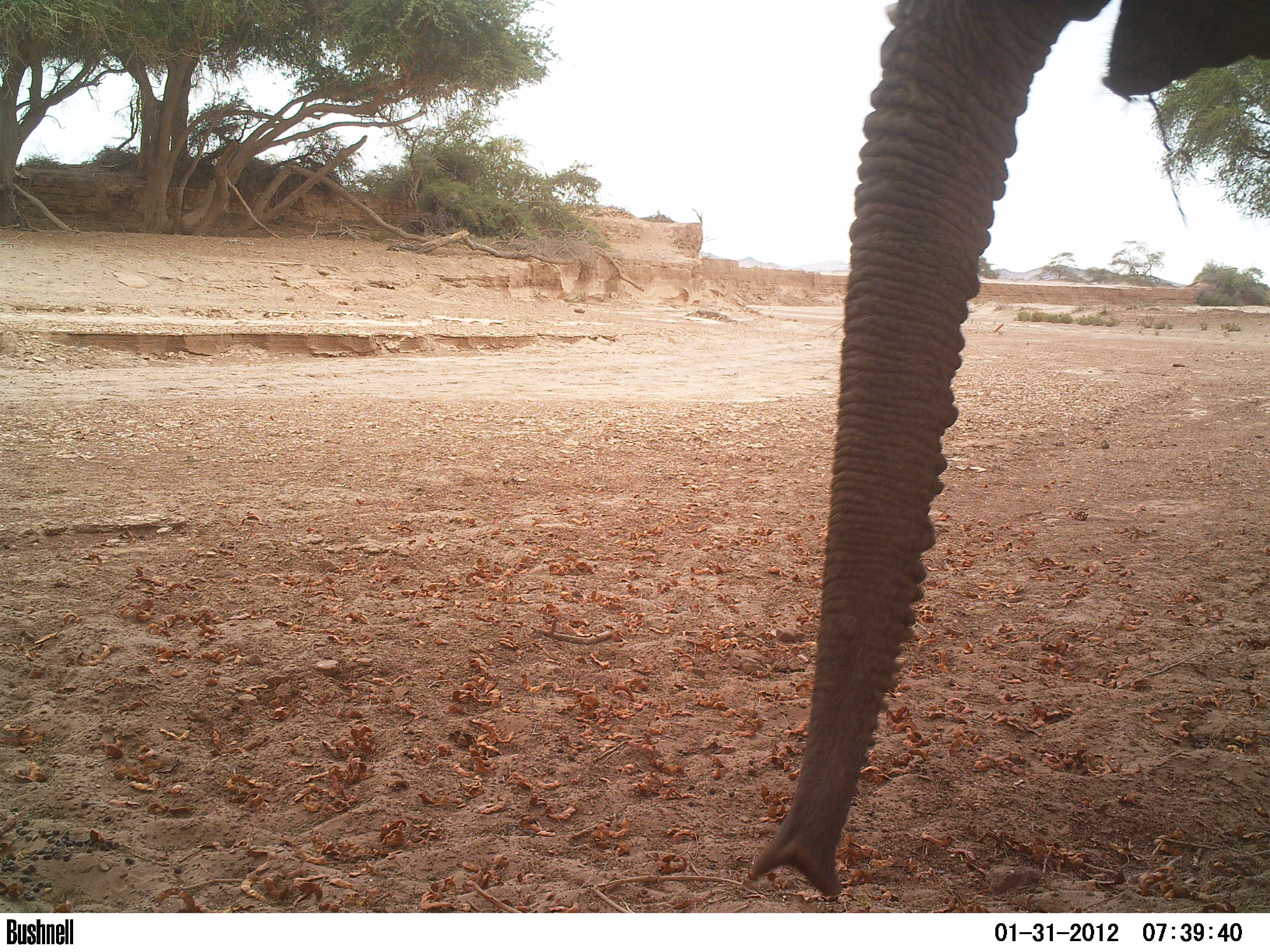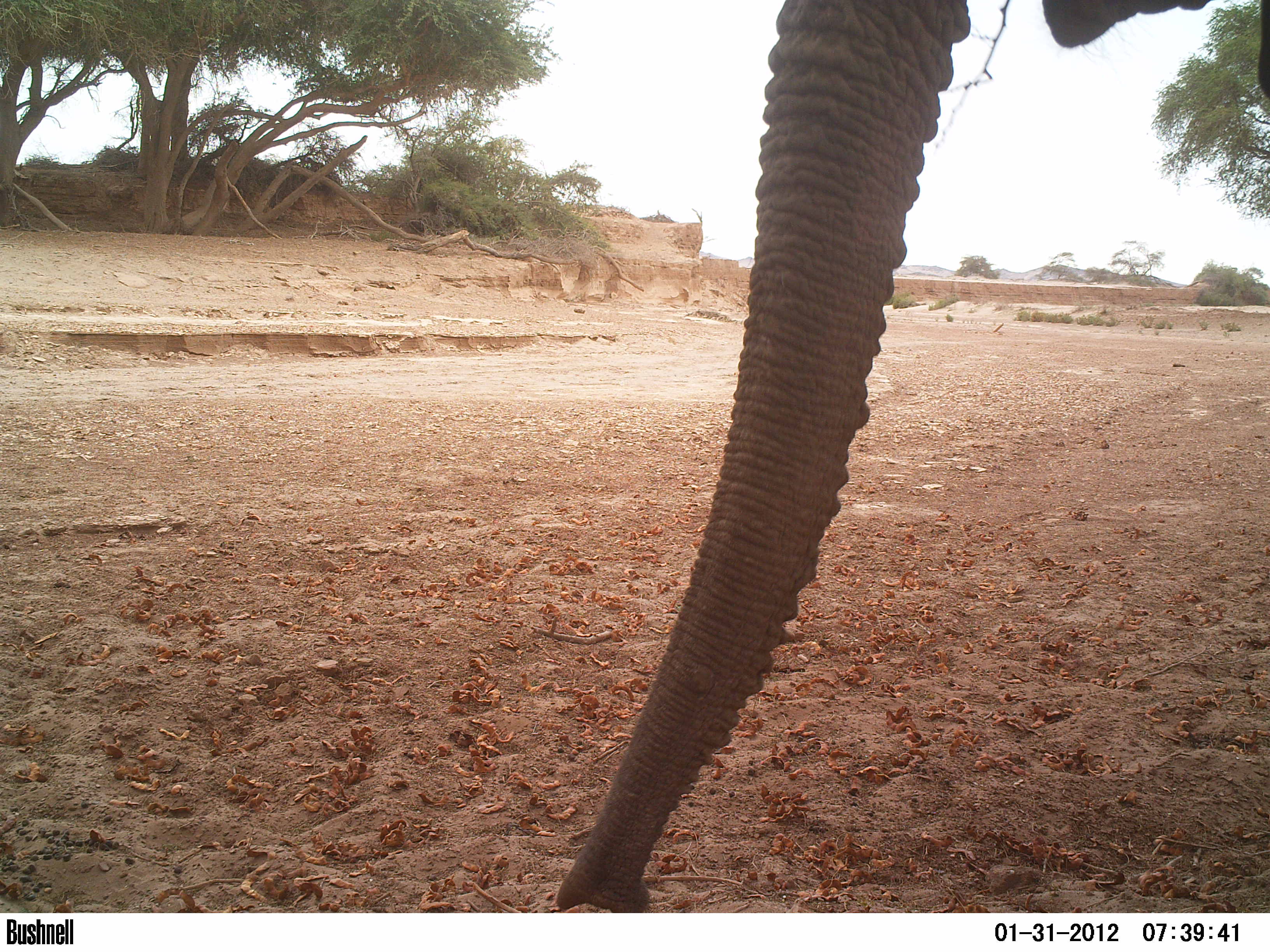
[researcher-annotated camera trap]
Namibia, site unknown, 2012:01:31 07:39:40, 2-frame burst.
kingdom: Animalia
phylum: Chordata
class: Mammalia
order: Proboscidea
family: Elephantidae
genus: Loxodonta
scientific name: Loxodonta africana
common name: african elephant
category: loxodanta africana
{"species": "loxodanta africana (african elephant) (Loxodonta africana)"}